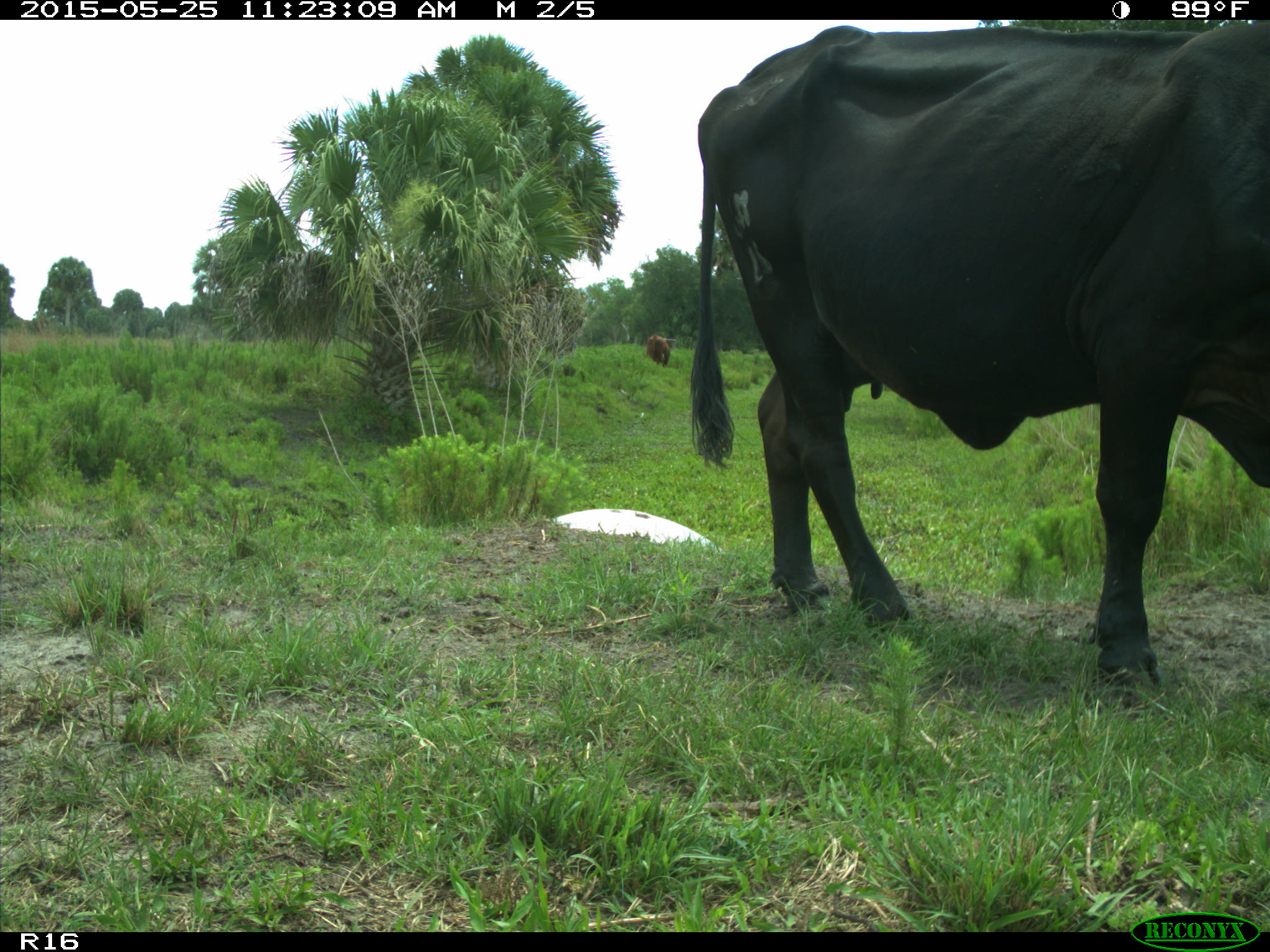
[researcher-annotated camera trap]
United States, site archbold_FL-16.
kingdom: Animalia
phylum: Chordata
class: Mammalia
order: Artiodactyla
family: Bovidae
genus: Bos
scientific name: Bos taurus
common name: domestic cow